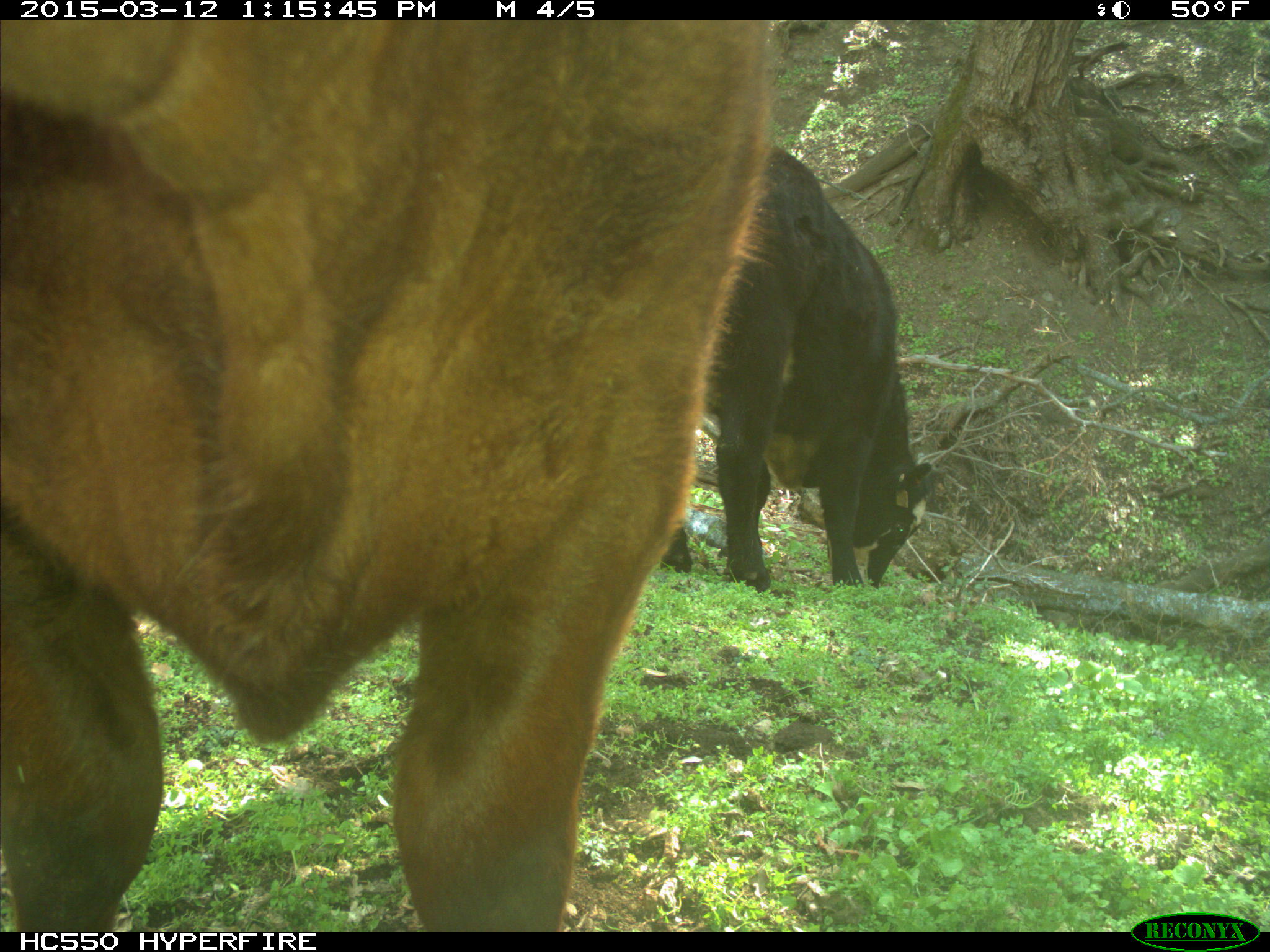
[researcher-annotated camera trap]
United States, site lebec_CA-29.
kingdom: Animalia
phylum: Chordata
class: Mammalia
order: Artiodactyla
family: Bovidae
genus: Bos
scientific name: Bos taurus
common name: domestic cow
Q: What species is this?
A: Bos taurus (domestic cow).